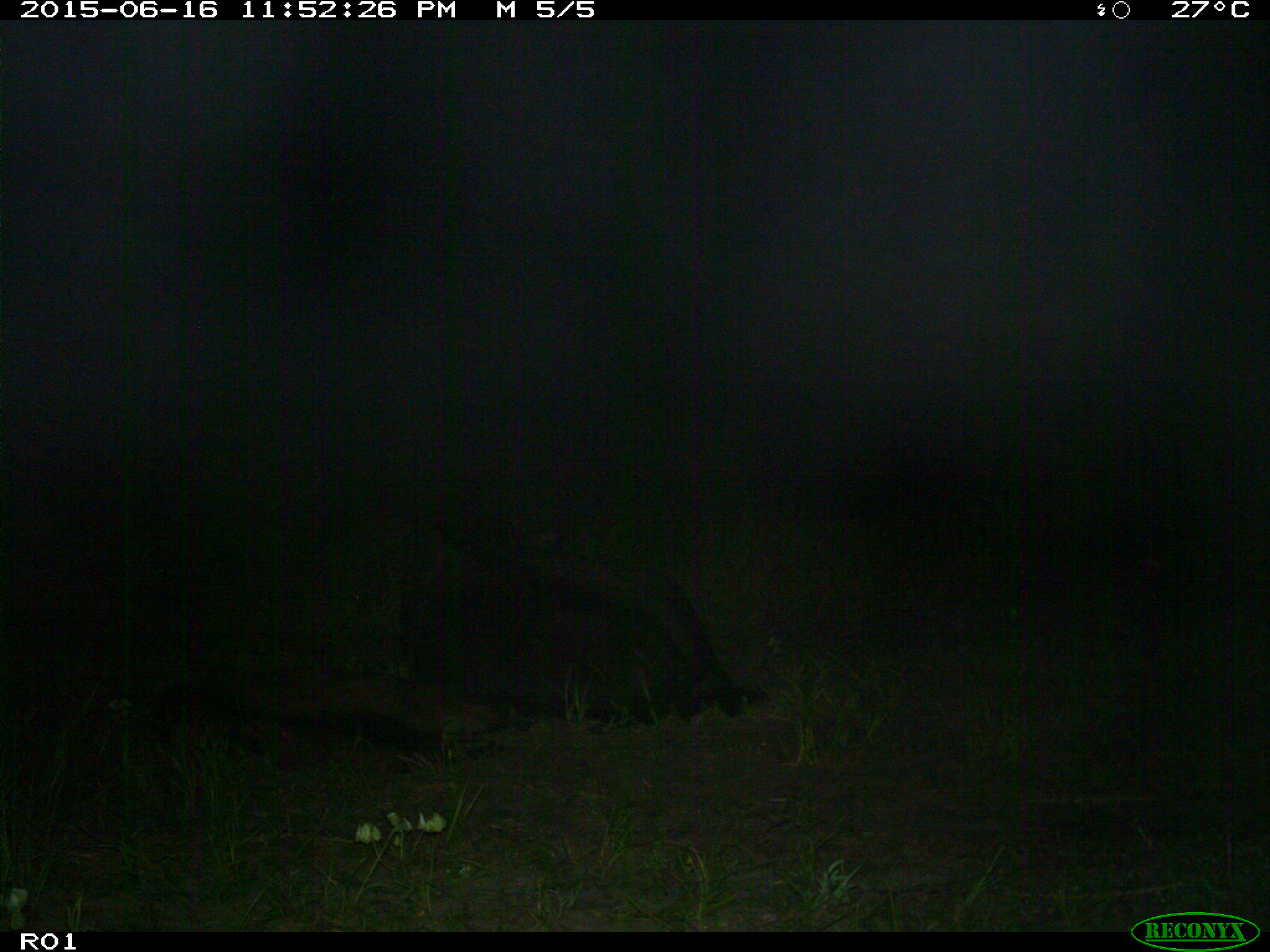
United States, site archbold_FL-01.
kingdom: Animalia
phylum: Chordata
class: Mammalia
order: Artiodactyla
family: Bovidae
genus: Bos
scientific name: Bos taurus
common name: domestic cow